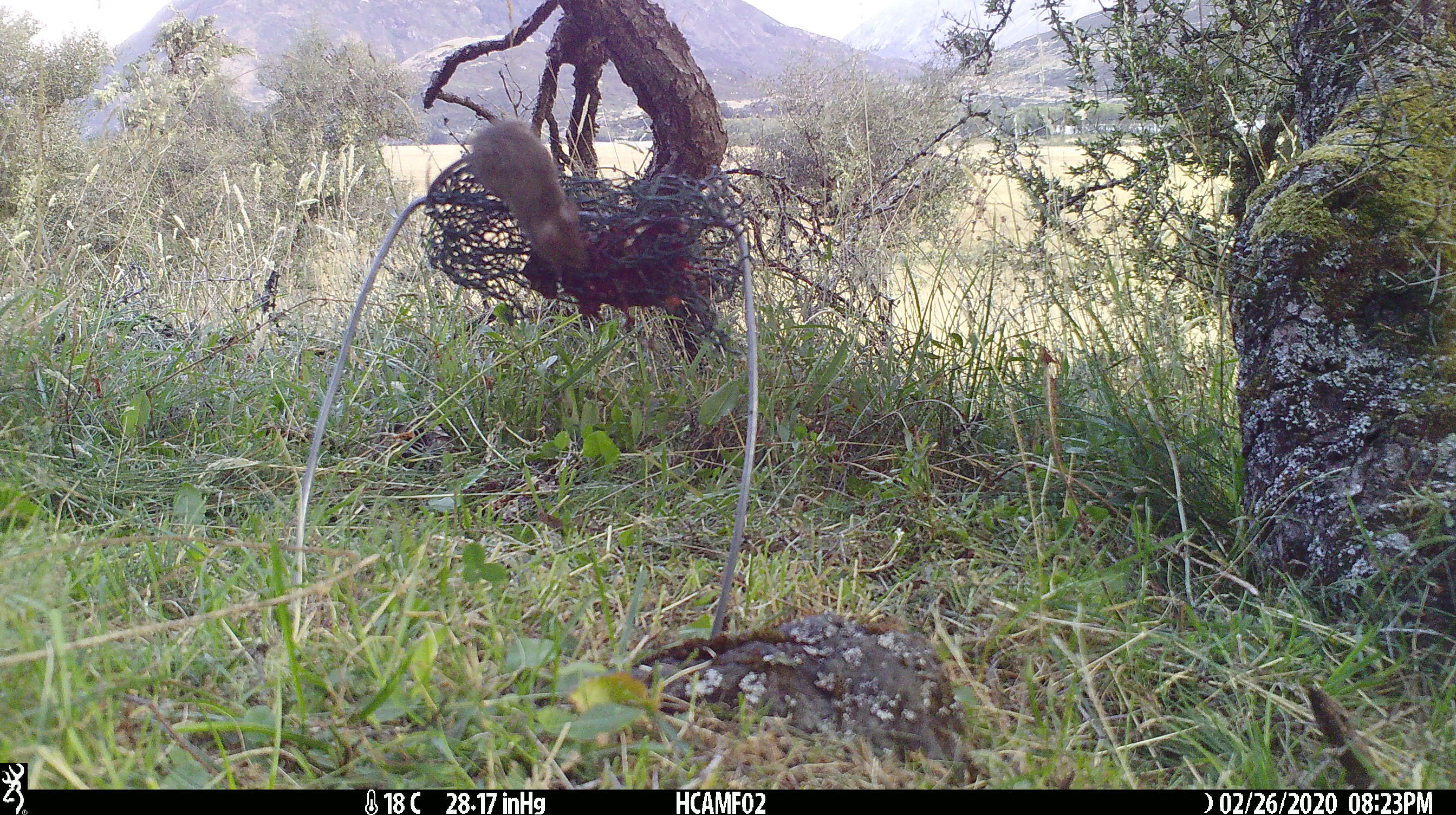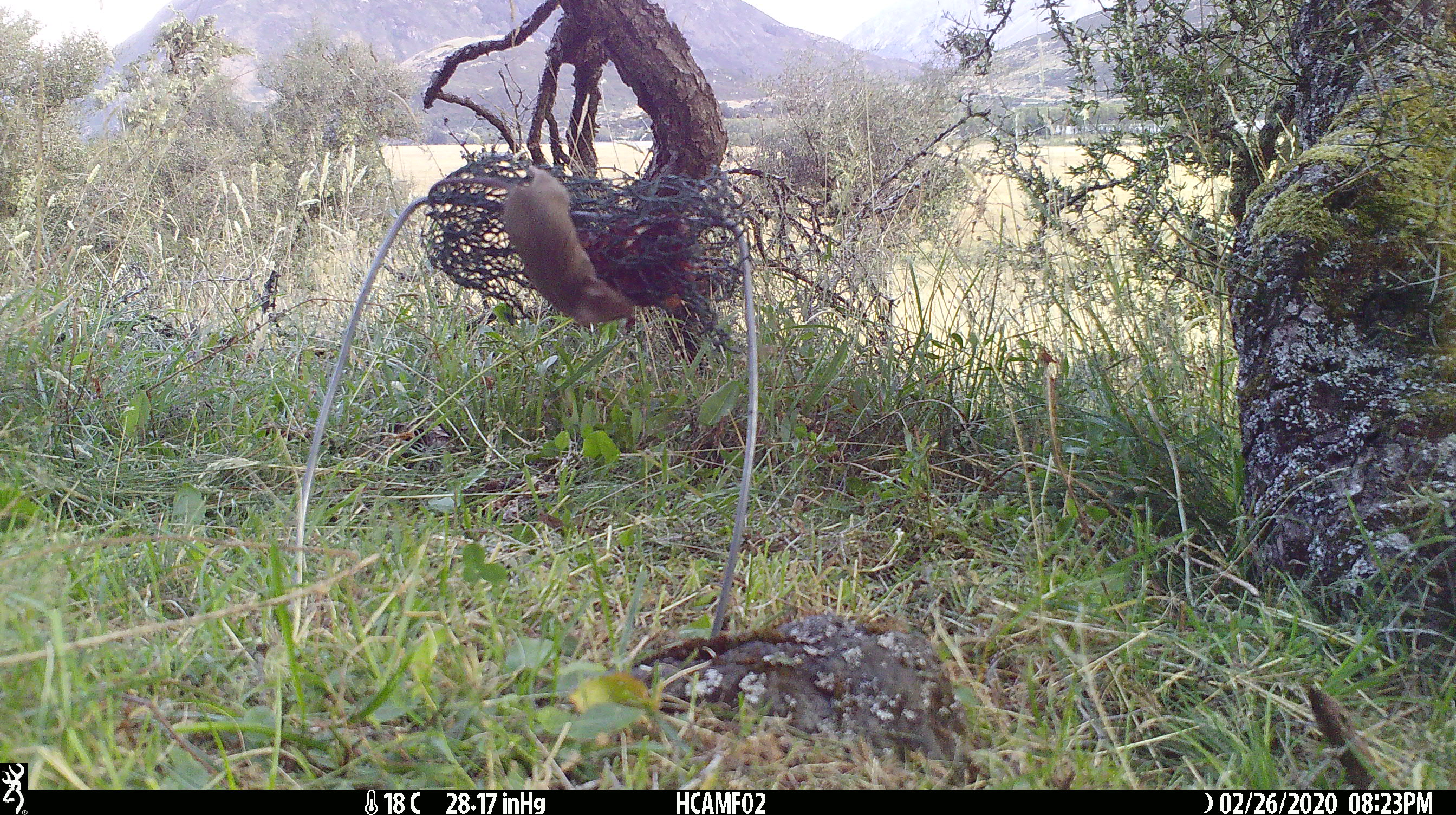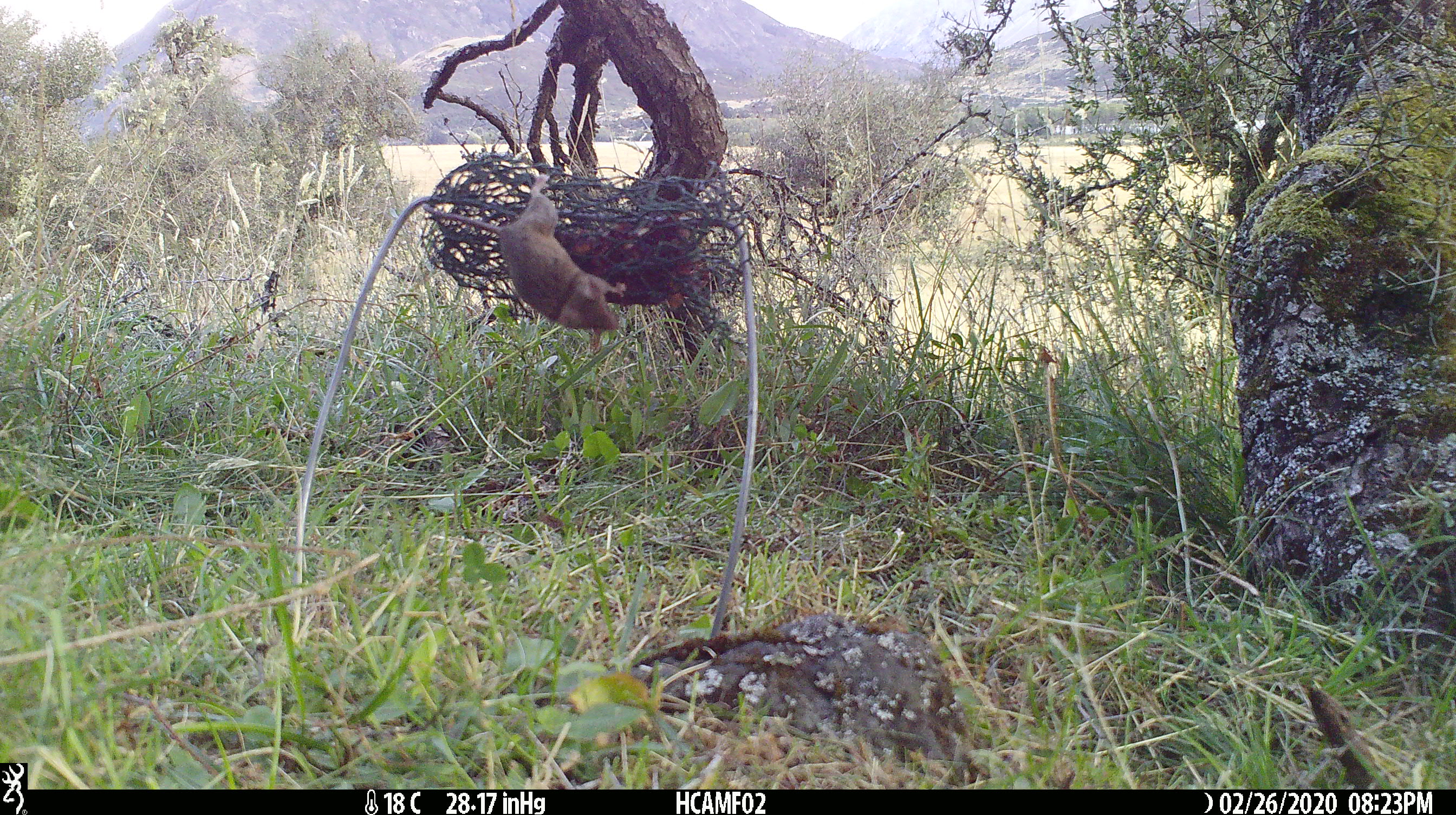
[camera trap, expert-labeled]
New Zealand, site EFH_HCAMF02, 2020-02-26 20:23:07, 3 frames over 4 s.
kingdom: Animalia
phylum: Chordata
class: Mammalia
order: Rodentia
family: Muridae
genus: Mus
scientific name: Mus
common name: mouse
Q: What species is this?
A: Mouse (Mus).